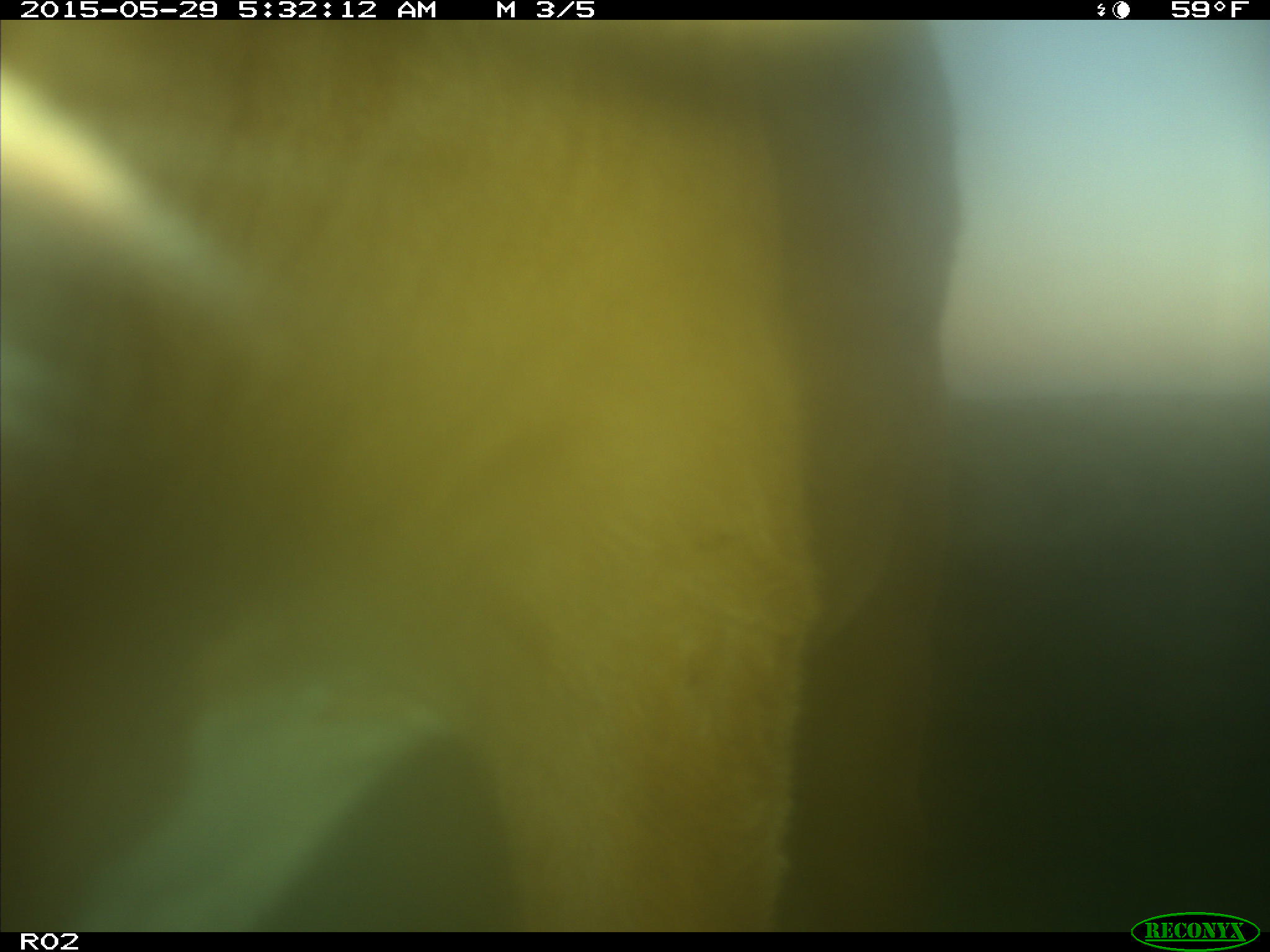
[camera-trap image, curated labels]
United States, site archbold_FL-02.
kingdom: Animalia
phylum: Chordata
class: Mammalia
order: Artiodactyla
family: Bovidae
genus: Bos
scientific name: Bos taurus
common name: domestic cow